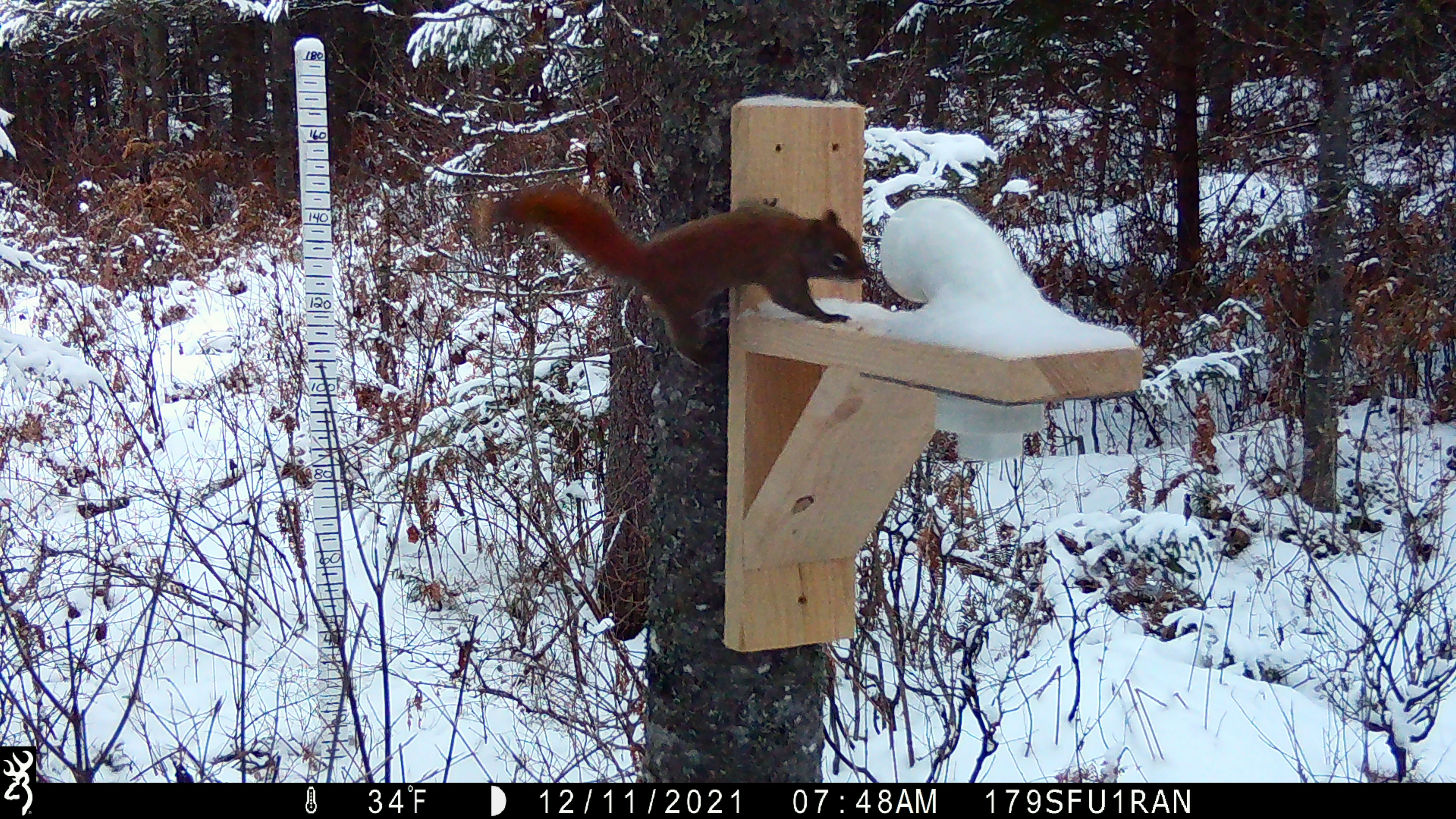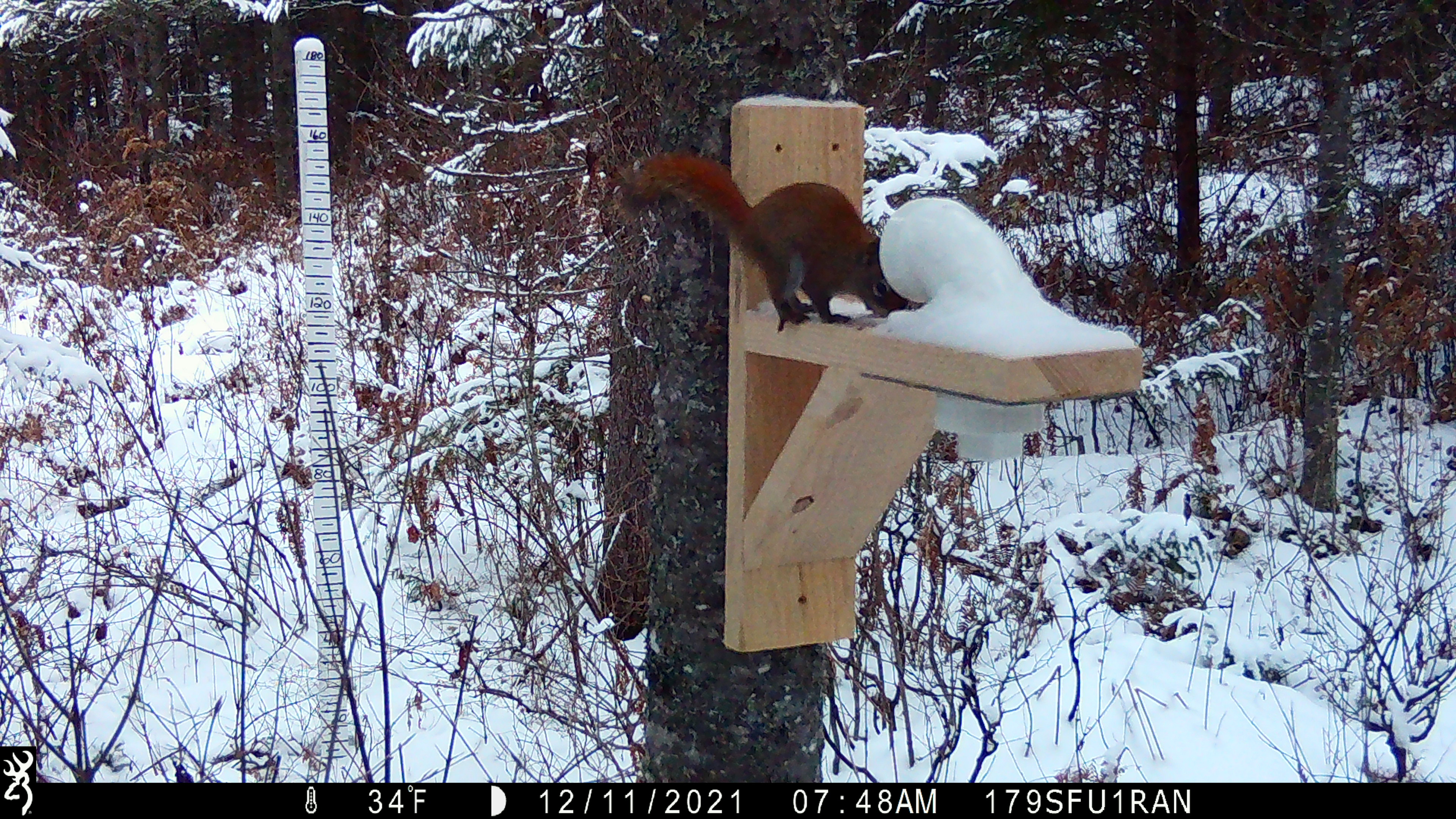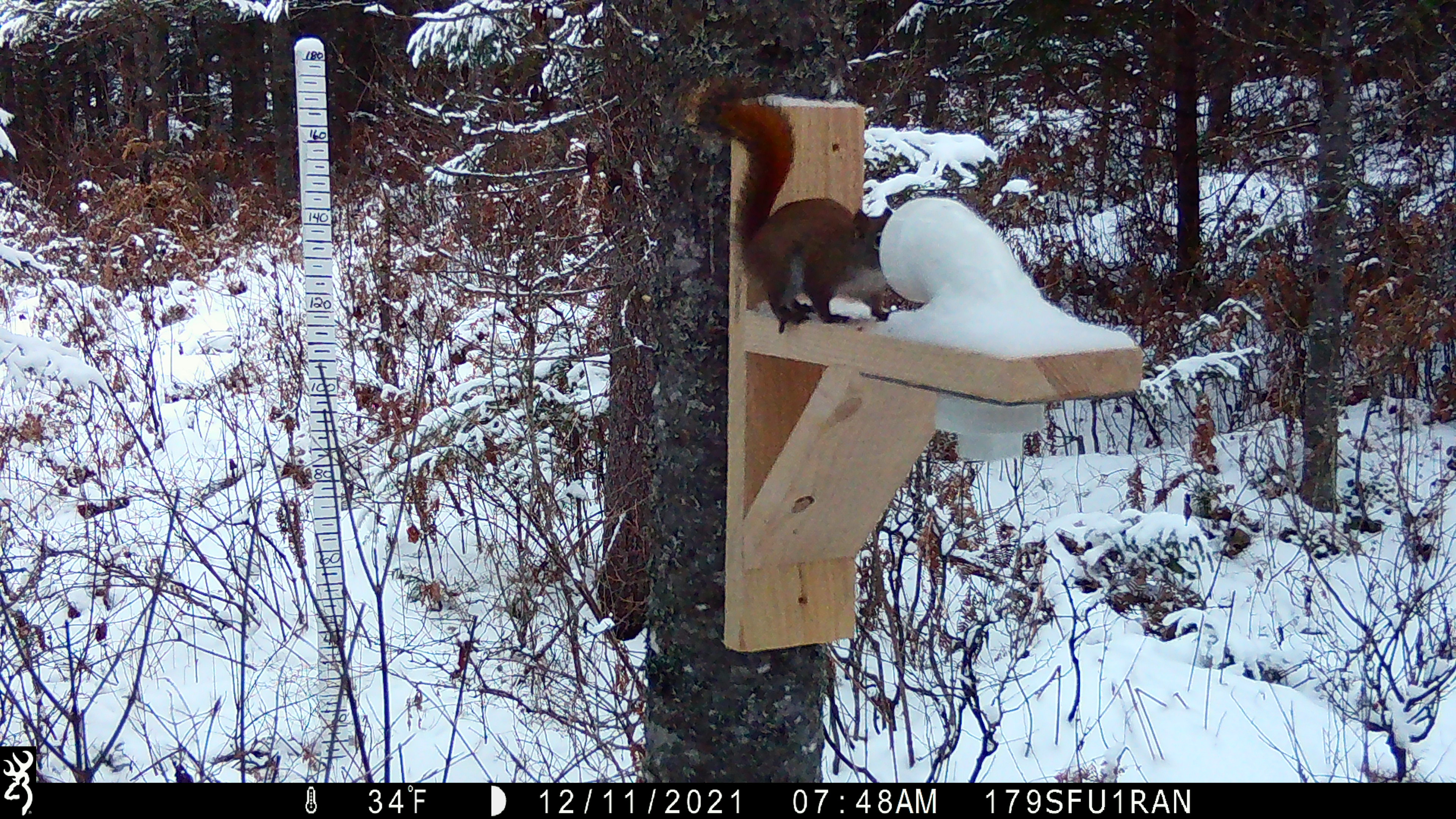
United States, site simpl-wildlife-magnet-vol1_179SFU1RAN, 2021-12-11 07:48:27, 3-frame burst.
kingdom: Animalia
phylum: Chordata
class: Mammalia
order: Rodentia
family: Sciuridae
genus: Tamiasciurus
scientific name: Tamiasciurus hudsonicus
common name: red squirrel